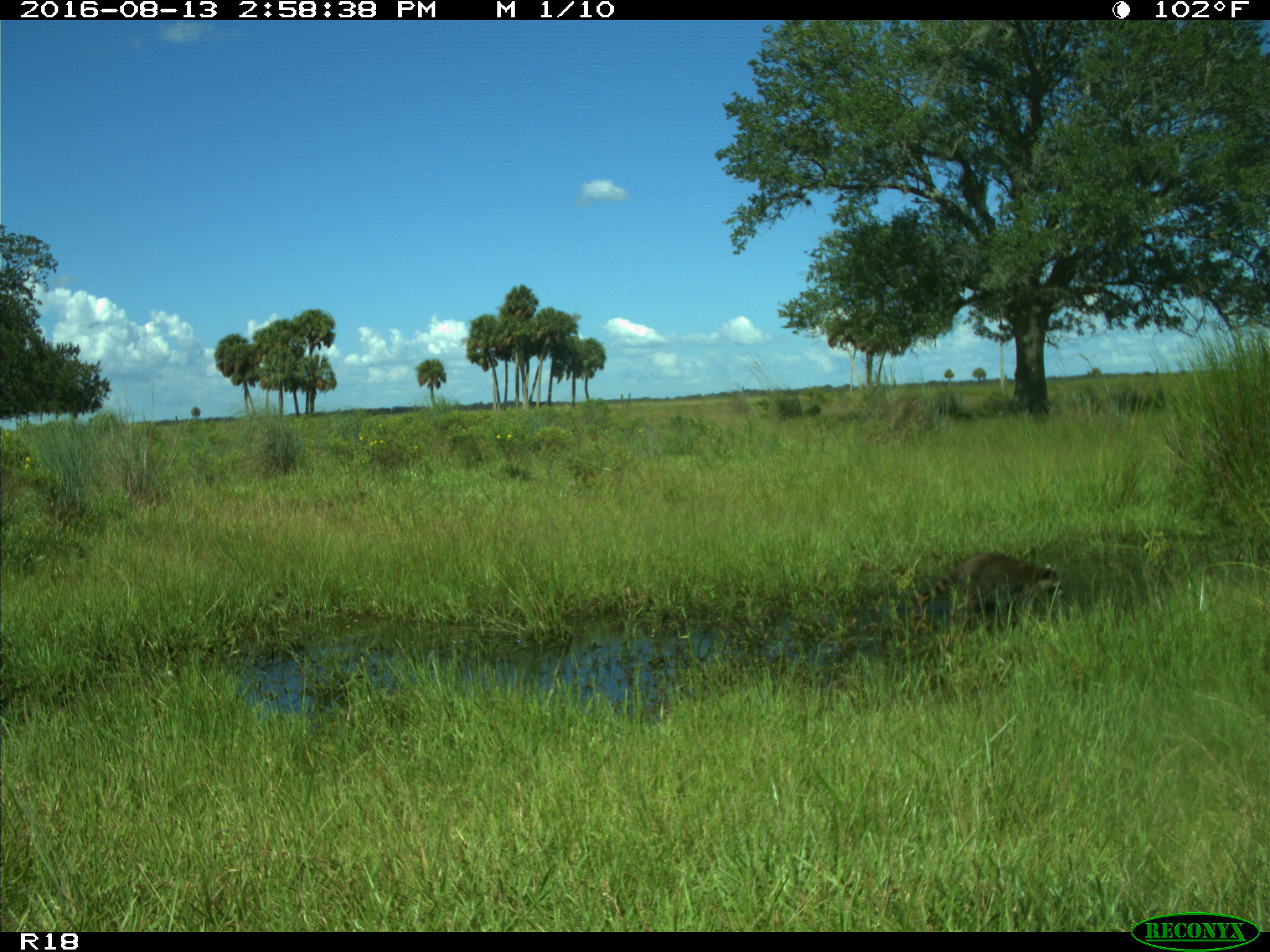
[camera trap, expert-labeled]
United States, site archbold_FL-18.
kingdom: Animalia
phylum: Chordata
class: Mammalia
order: Carnivora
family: Procyonidae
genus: Procyon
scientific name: Procyon lotor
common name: common raccoon